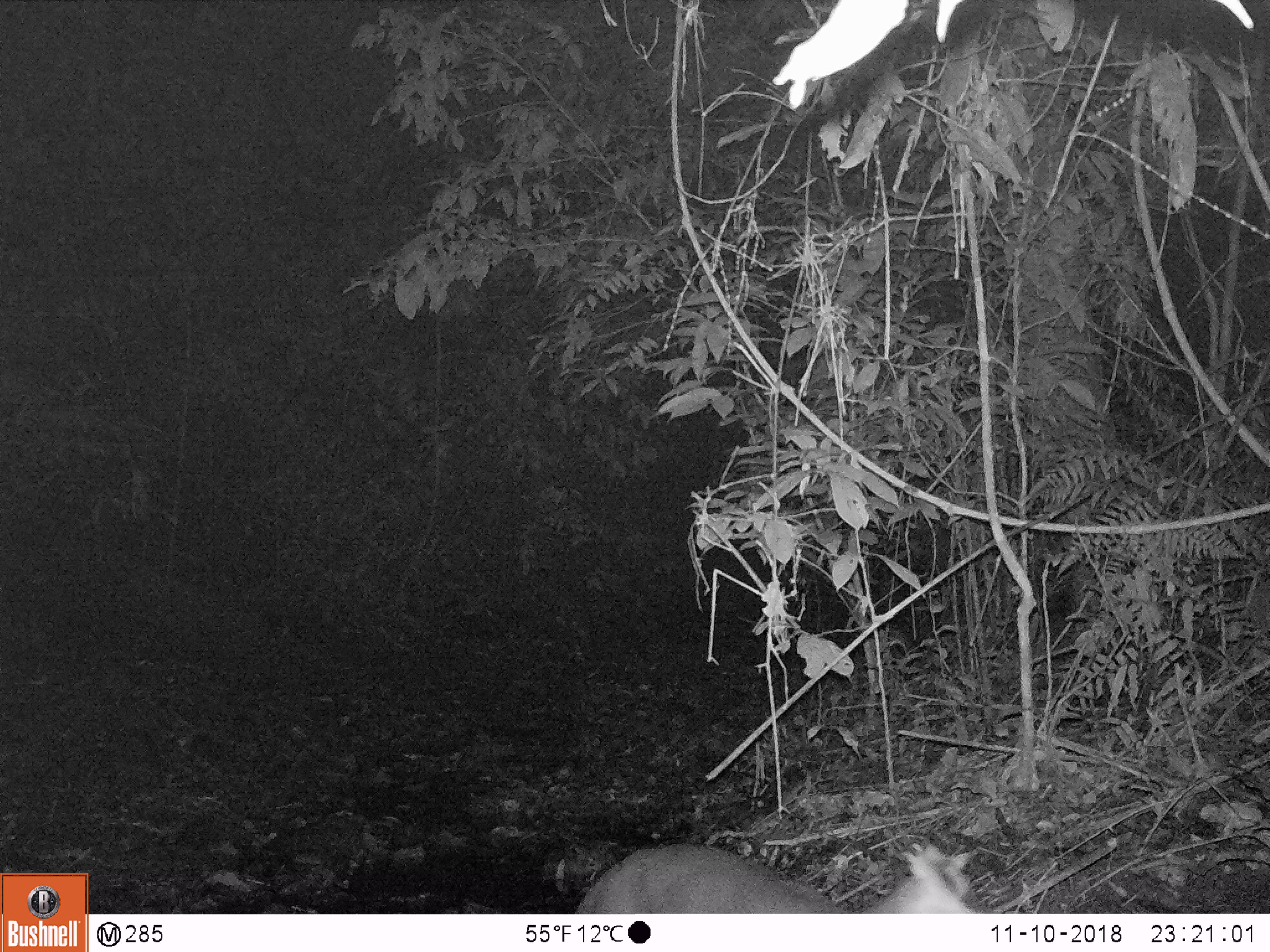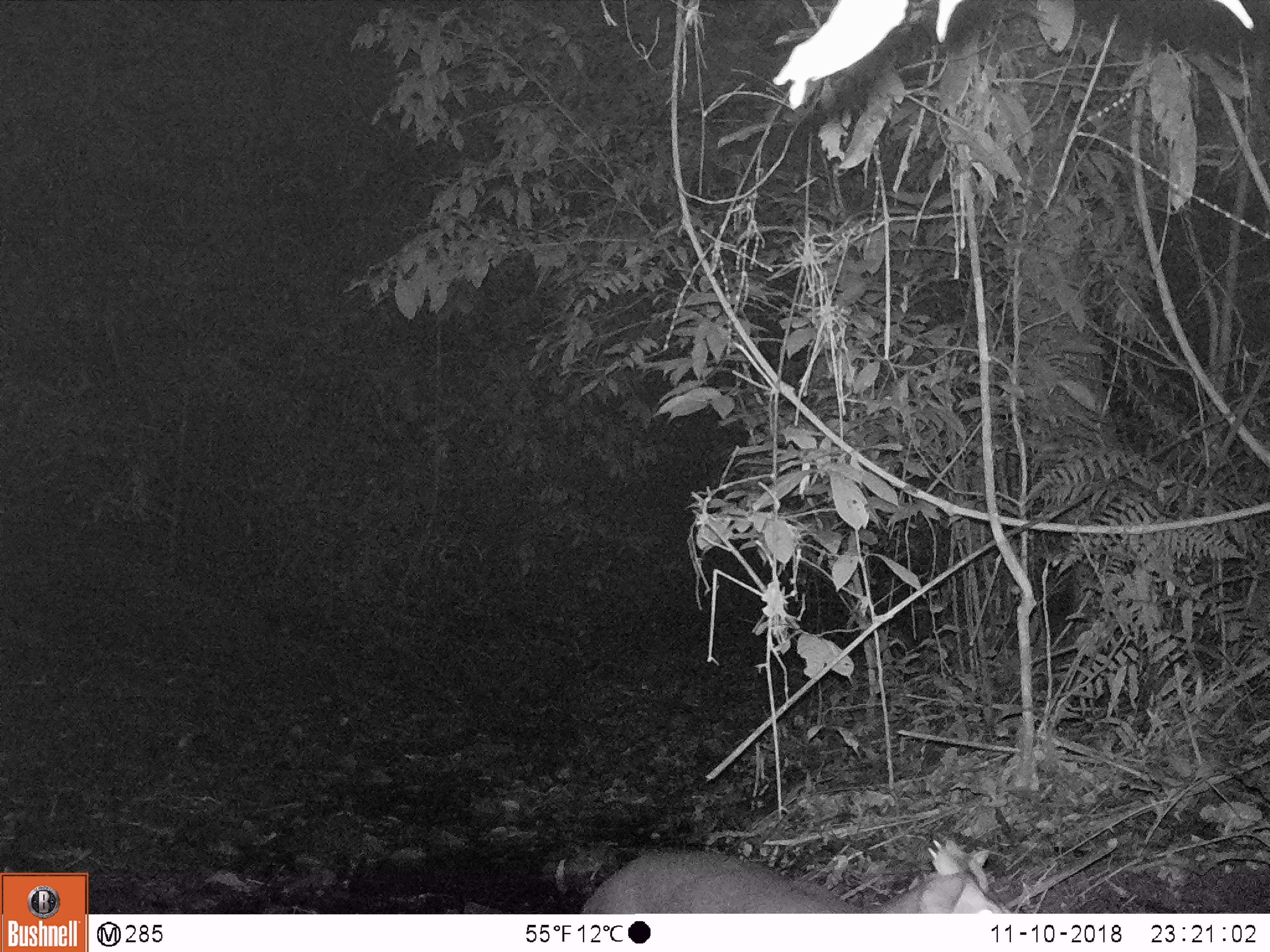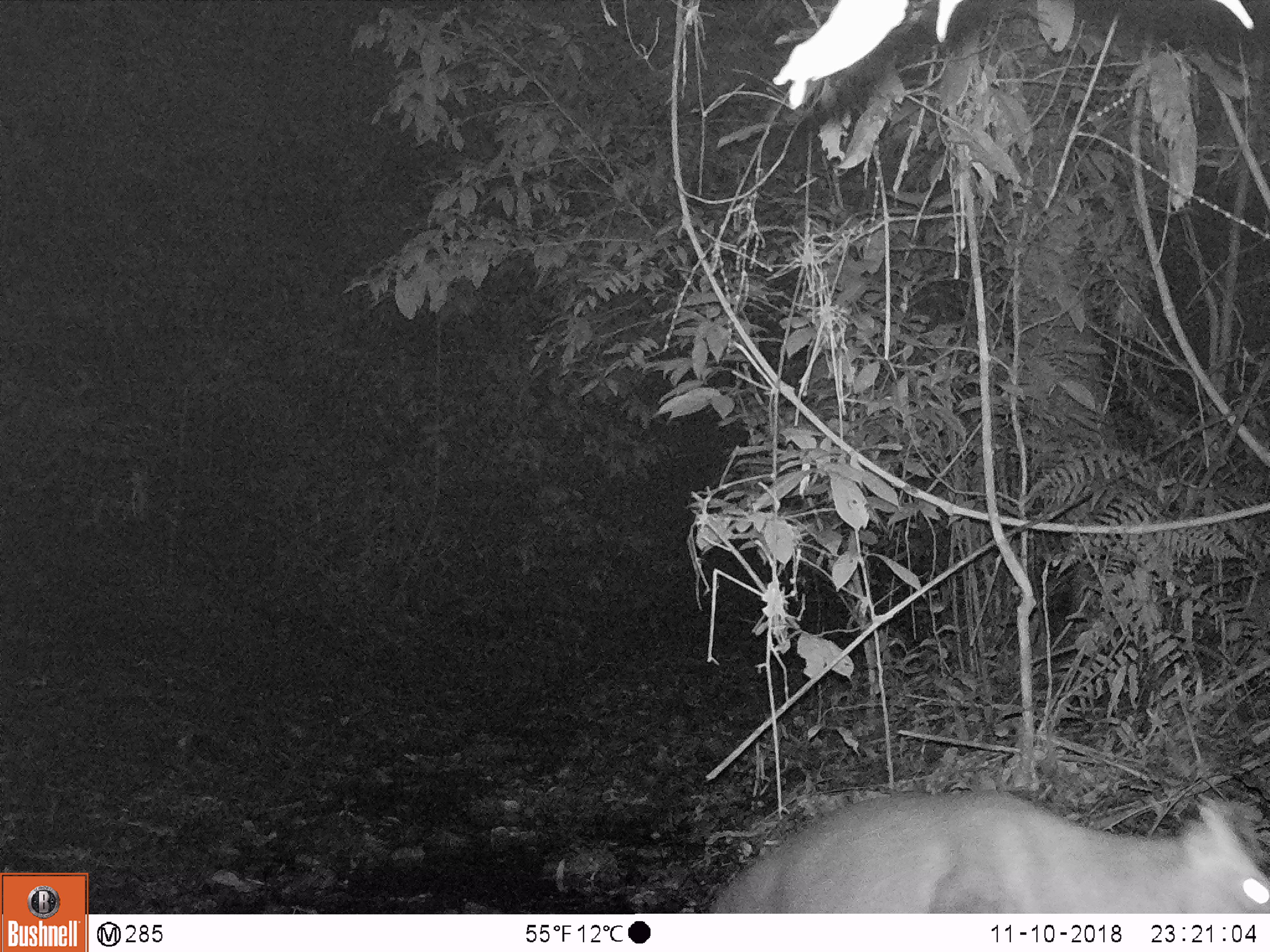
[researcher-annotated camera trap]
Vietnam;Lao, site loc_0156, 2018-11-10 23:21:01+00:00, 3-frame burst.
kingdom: Animalia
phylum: Chordata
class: Mammalia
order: Artiodactyla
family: Cervidae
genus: Muntiacus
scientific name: Muntiacus rooseveltorum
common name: roosevelt's muntjac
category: roosevelts muntjac group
Roosevelts muntjac group (roosevelt's muntjac) (Muntiacus rooseveltorum). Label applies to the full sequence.